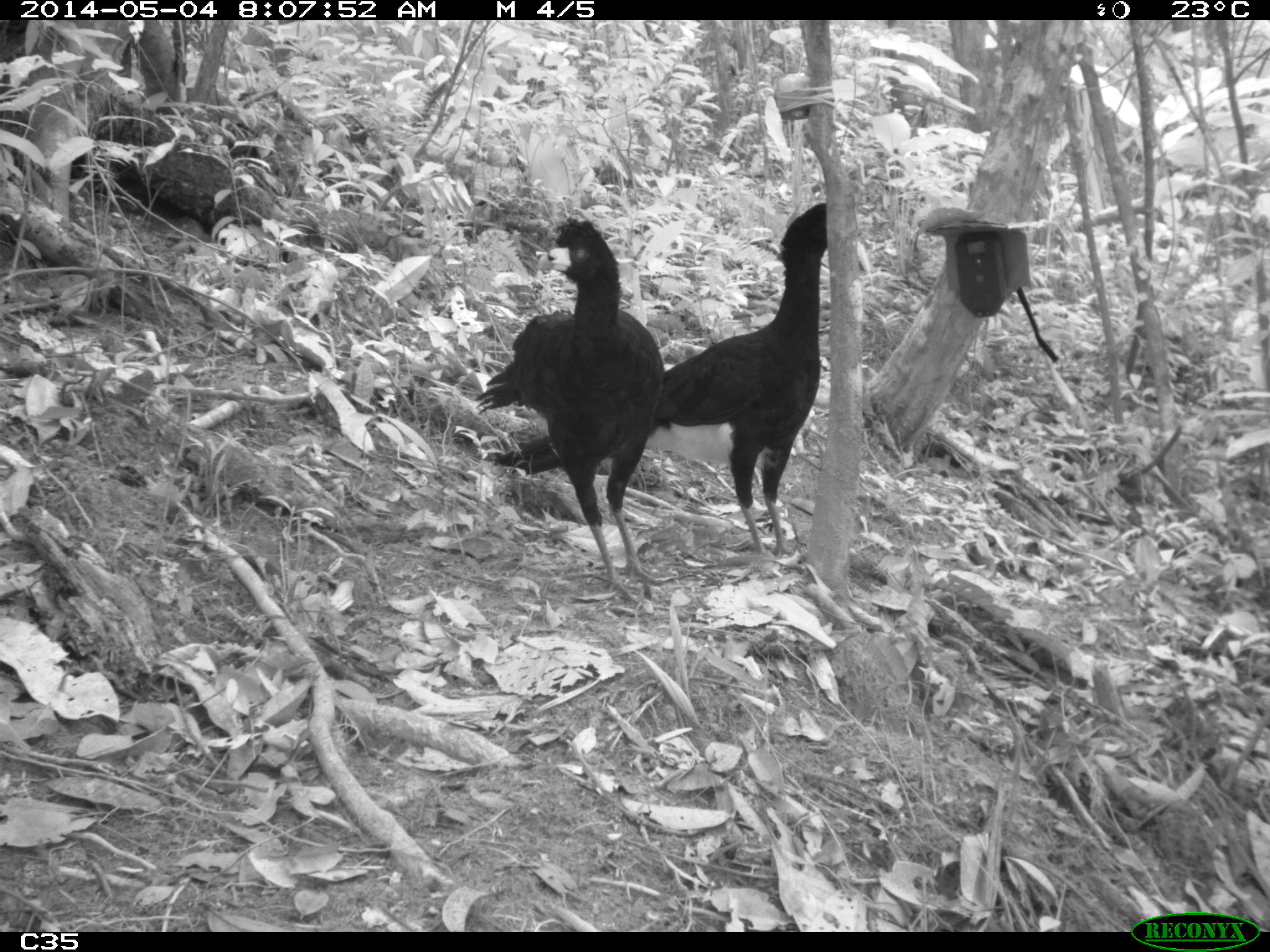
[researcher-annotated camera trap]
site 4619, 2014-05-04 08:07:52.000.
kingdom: Animalia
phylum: Chordata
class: Aves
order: Galliformes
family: Cracidae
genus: Crax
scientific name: Crax alector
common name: black curassow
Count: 2.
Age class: adult.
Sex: female.